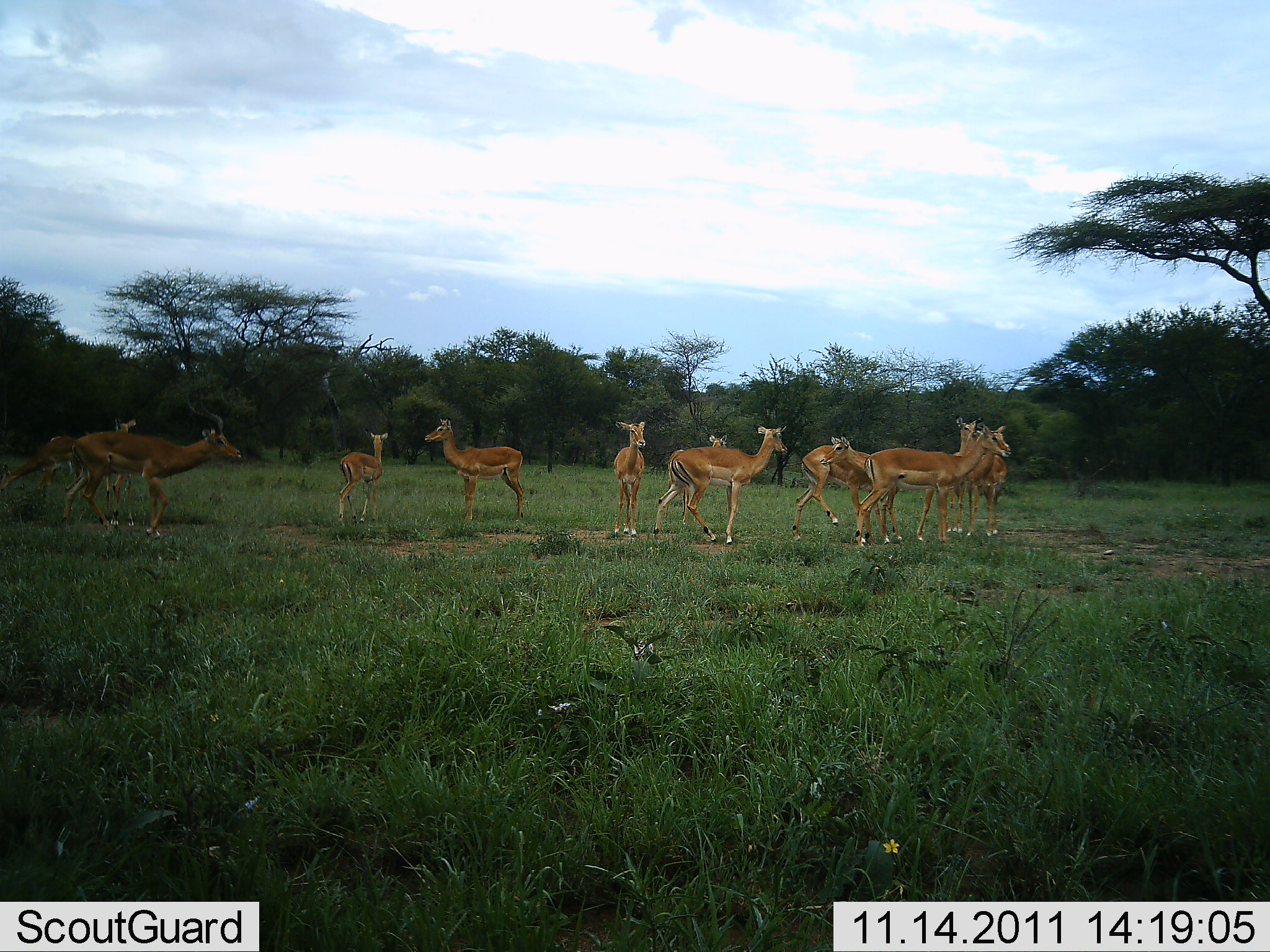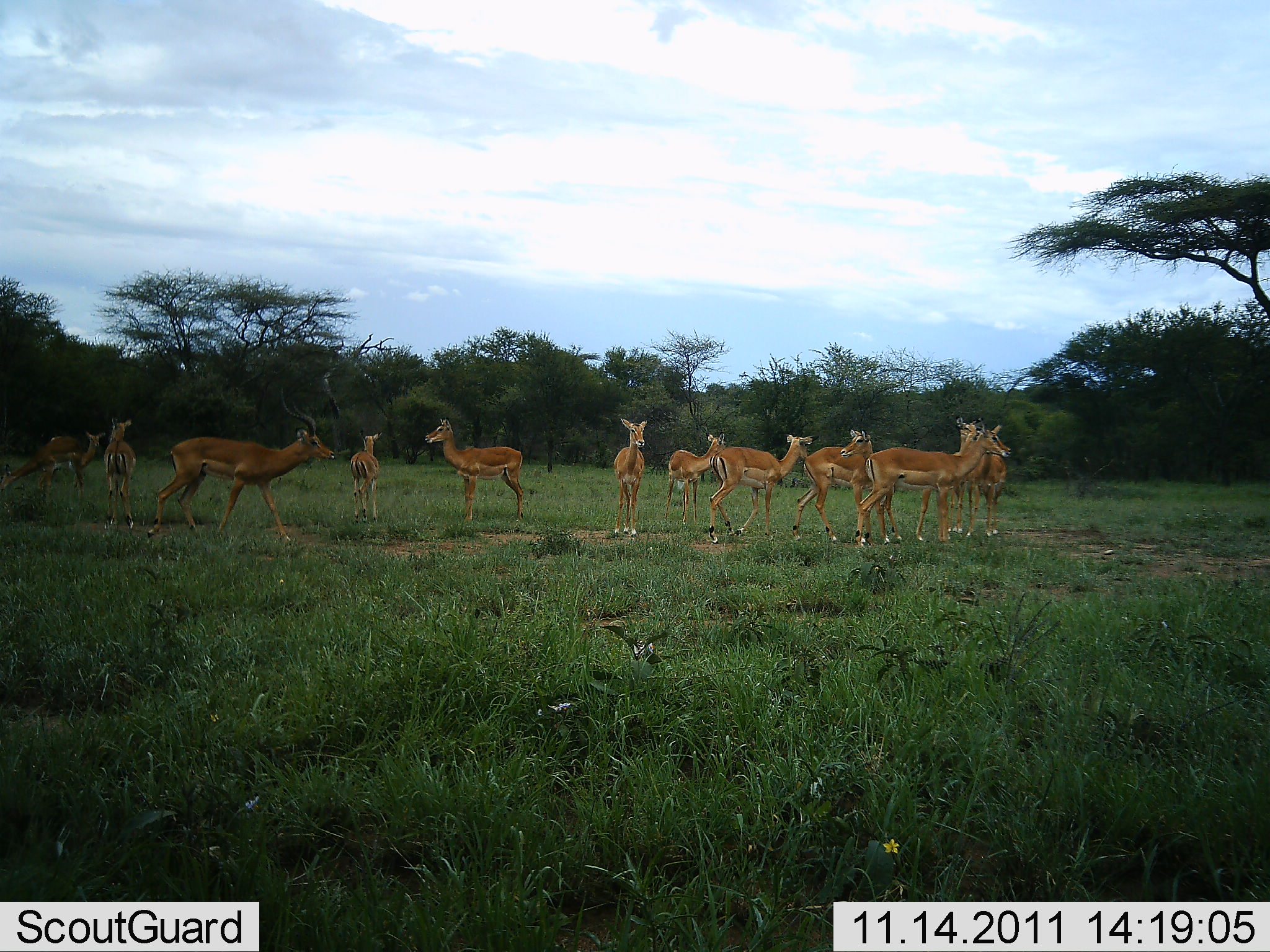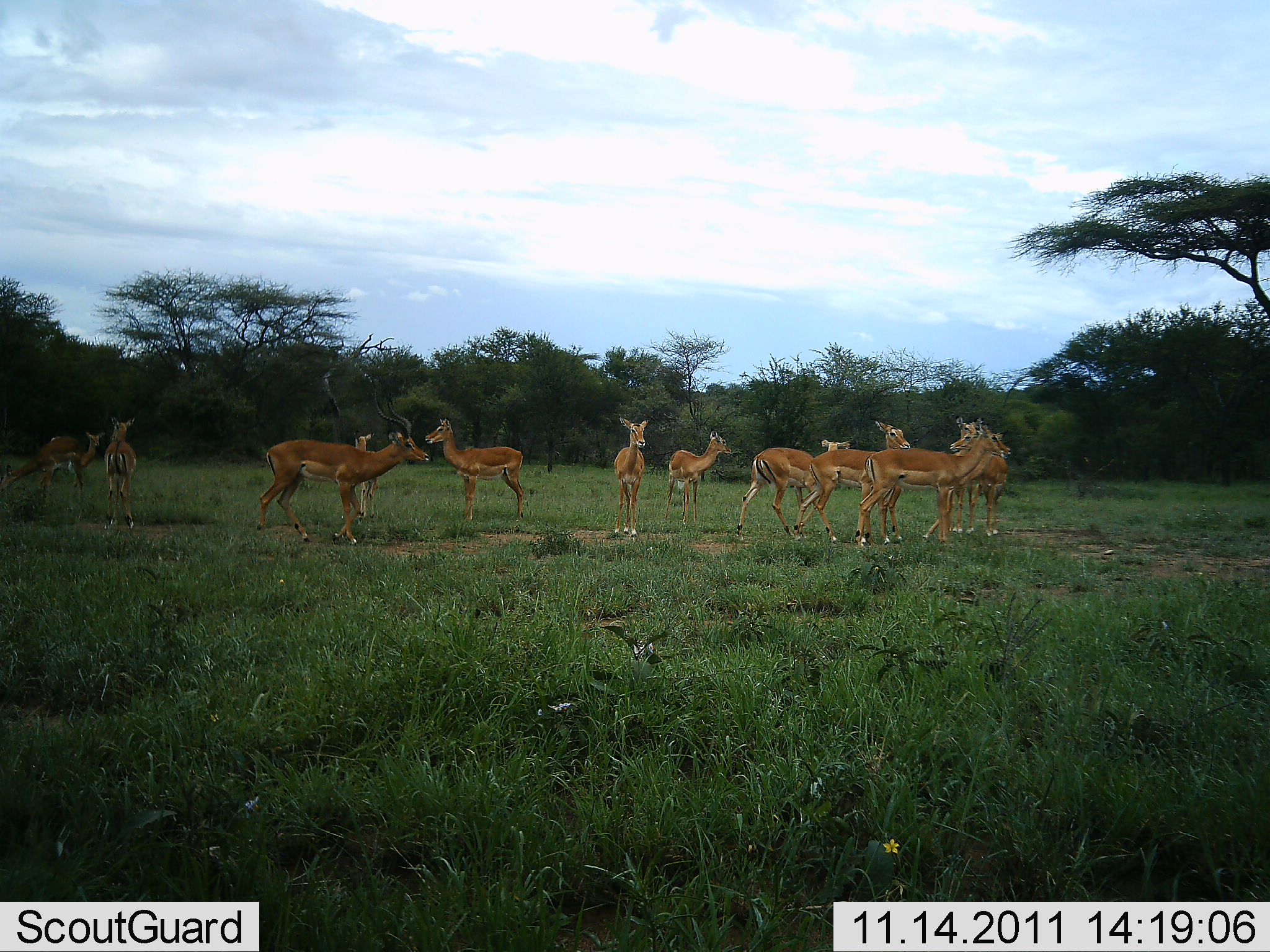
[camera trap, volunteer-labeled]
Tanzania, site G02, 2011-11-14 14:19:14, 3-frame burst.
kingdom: Animalia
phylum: Chordata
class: Mammalia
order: Artiodactyla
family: Bovidae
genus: Aepyceros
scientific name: Aepyceros melampus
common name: impala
Impala (Aepyceros melampus), count 11-50. Behavior (volunteer vote fractions): standing 80%, resting 0%, moving 80%, interacting 20%. Young present (vote fraction): 0%. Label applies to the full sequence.